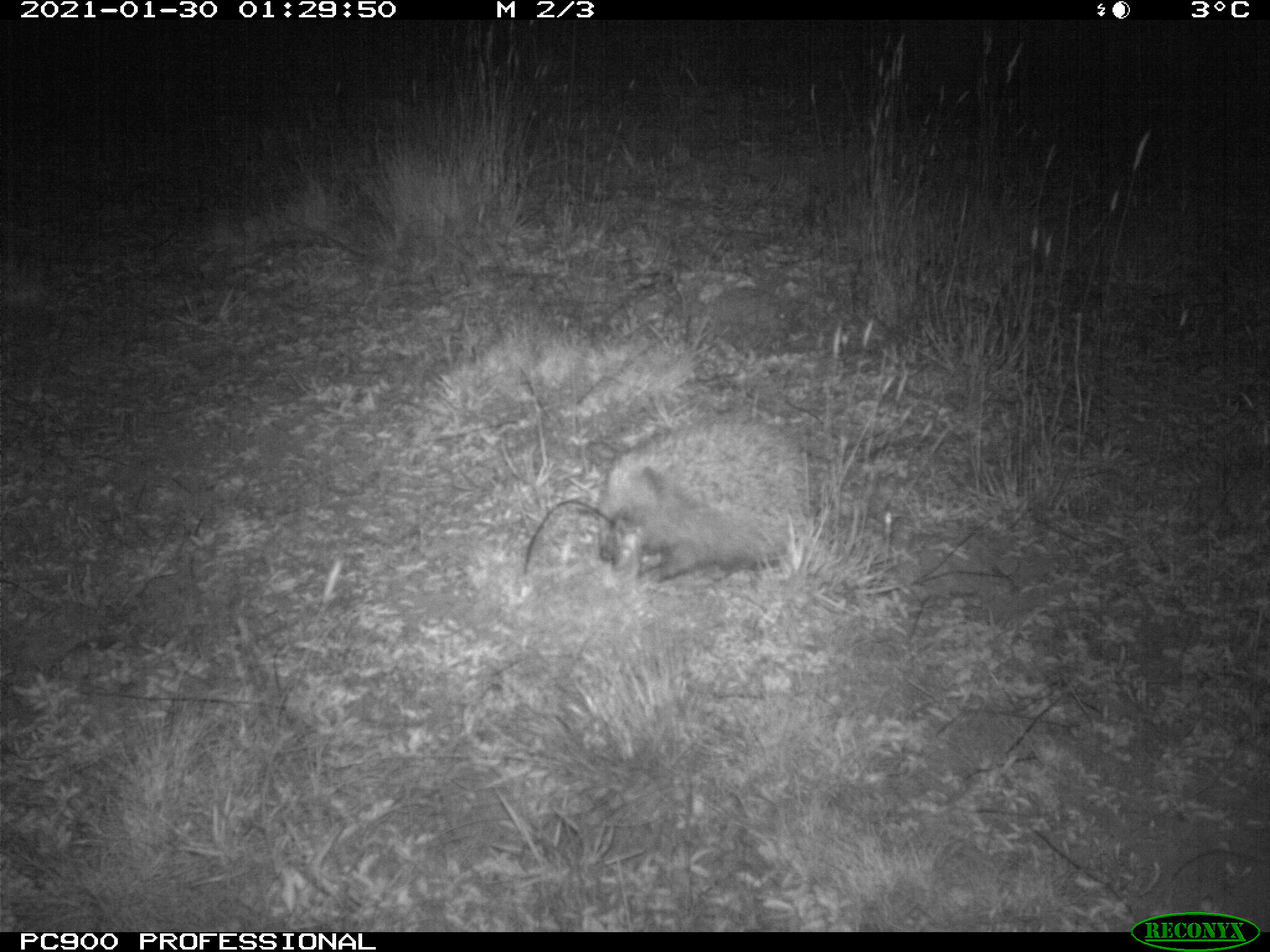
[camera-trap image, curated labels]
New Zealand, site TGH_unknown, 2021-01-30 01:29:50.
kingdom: Animalia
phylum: Chordata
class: Mammalia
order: Eulipotyphla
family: Erinaceidae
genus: Erinaceus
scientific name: Erinaceus europaeus europaeus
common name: european hedgehog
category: hedgehog